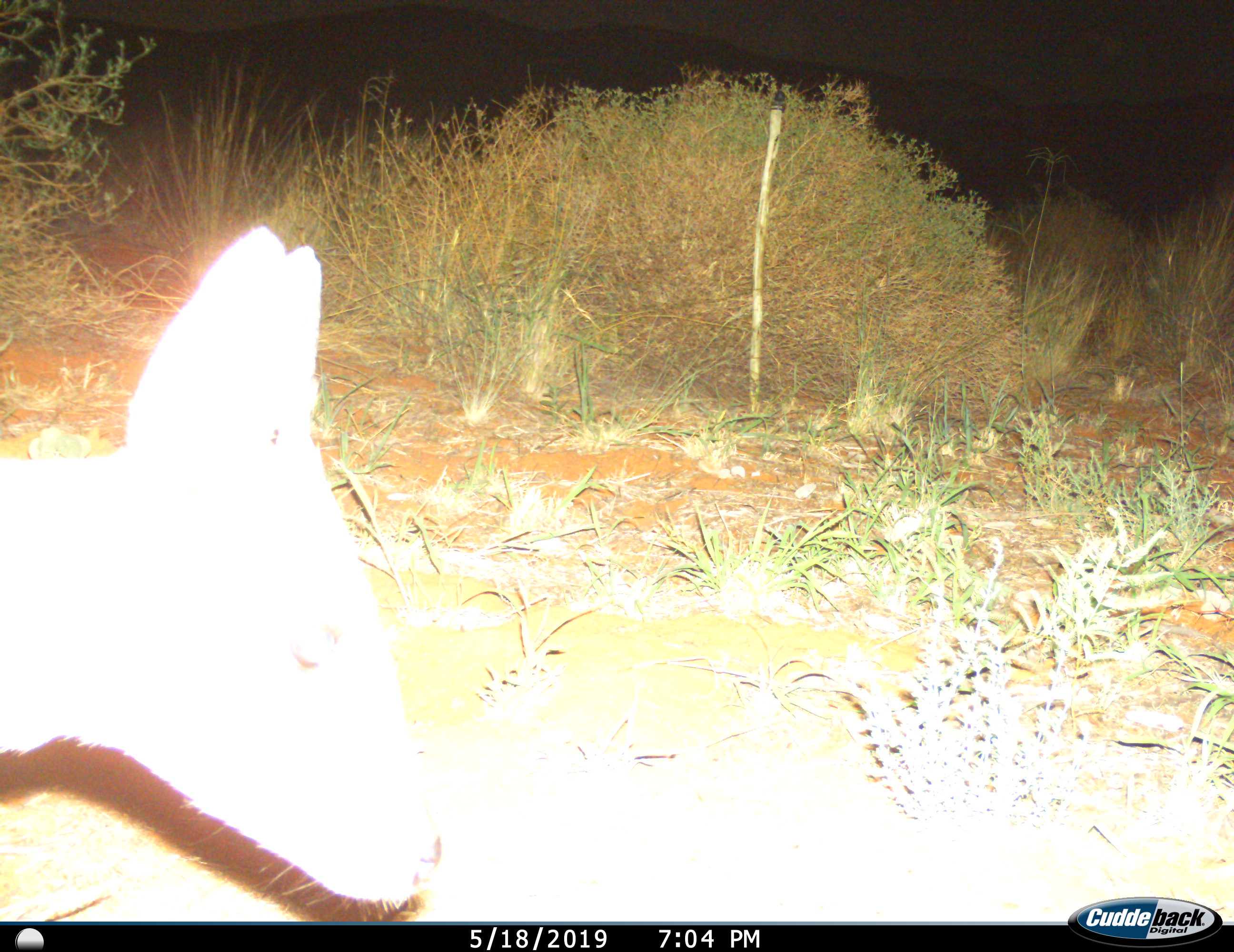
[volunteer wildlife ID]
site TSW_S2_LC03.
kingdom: Animalia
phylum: Chordata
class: Mammalia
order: Artiodactyla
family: Bovidae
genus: Sylvicapra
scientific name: Sylvicapra grimmia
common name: common duiker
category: duikercommongrey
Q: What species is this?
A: Duikercommongrey (common duiker) (Sylvicapra grimmia).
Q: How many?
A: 1.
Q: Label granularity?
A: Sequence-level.